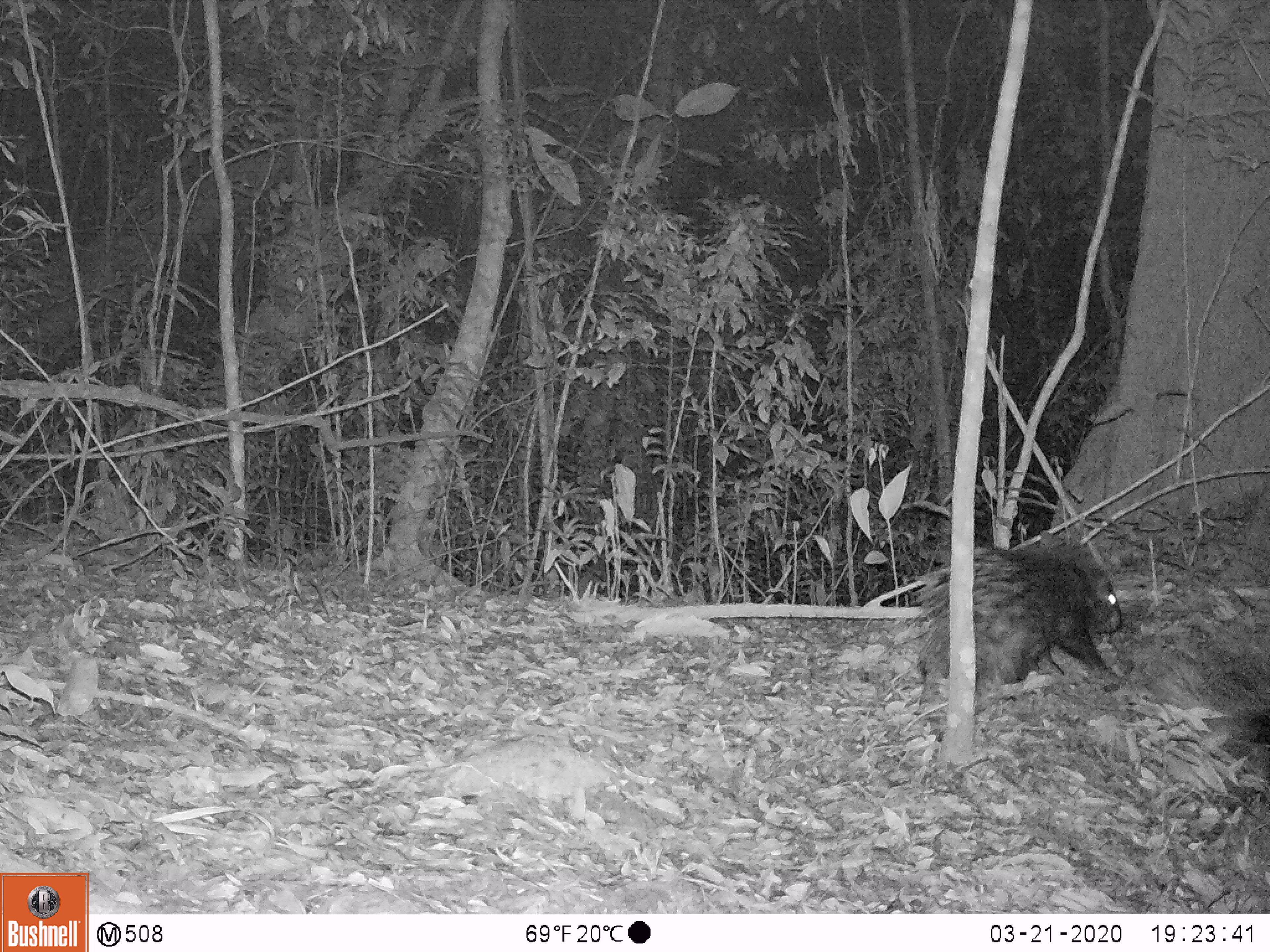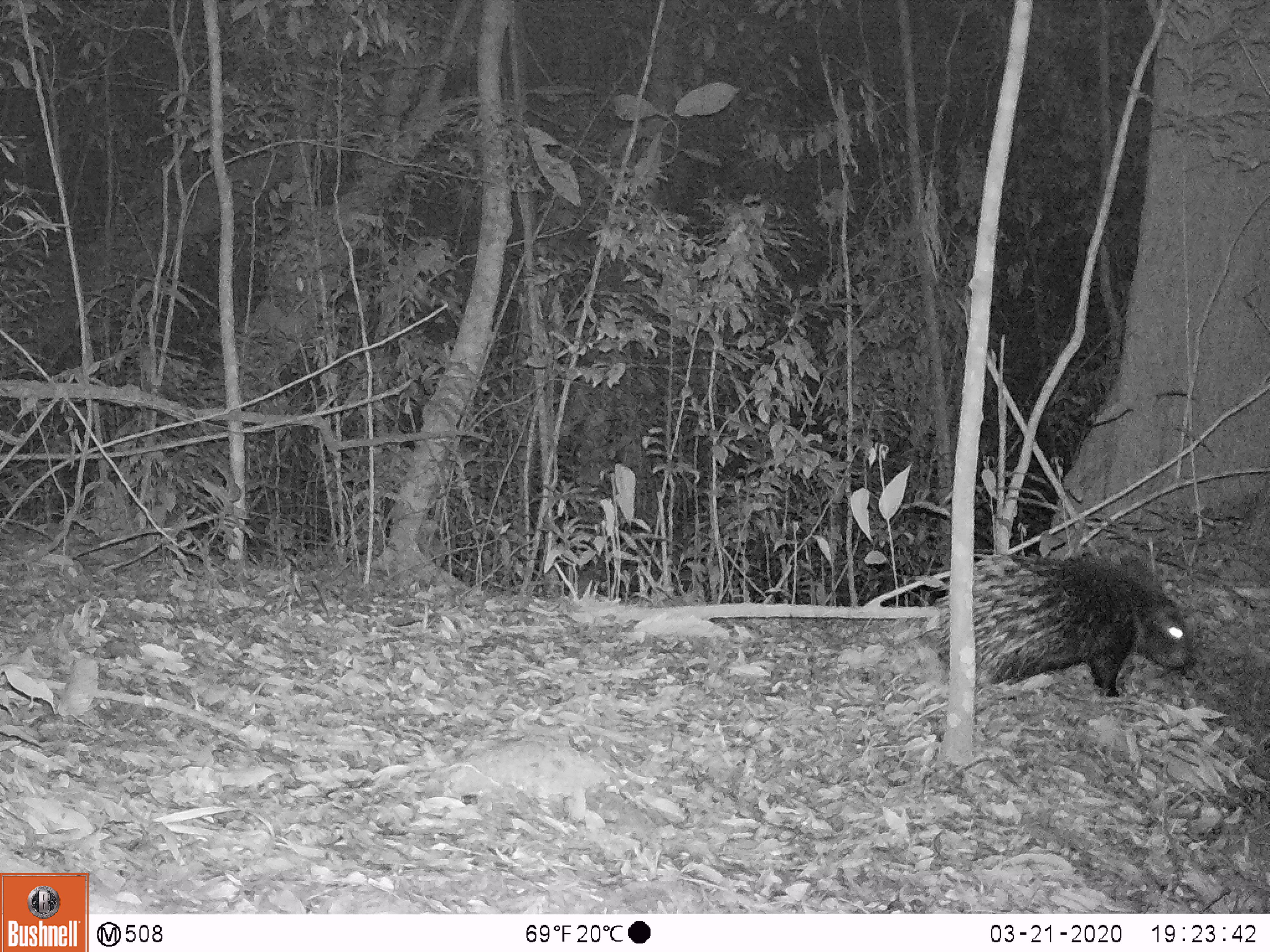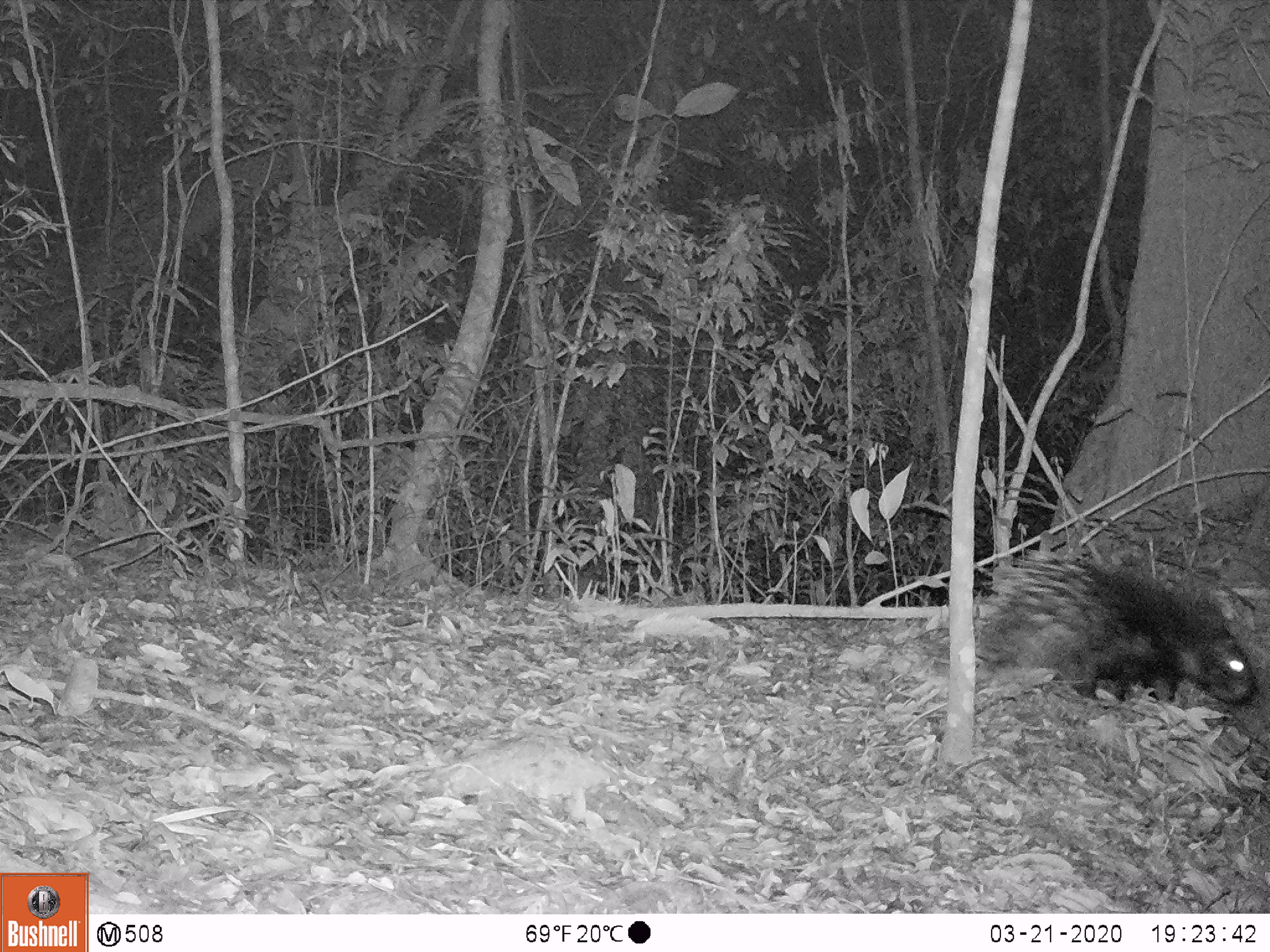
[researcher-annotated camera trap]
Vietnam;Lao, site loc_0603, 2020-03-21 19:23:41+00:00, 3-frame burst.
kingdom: Animalia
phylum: Chordata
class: Mammalia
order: Rodentia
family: Hystricidae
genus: Hystrix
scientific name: Hystrix brachyura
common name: malayan porcupine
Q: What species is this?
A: Malayan porcupine (Hystrix brachyura).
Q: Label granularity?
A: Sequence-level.